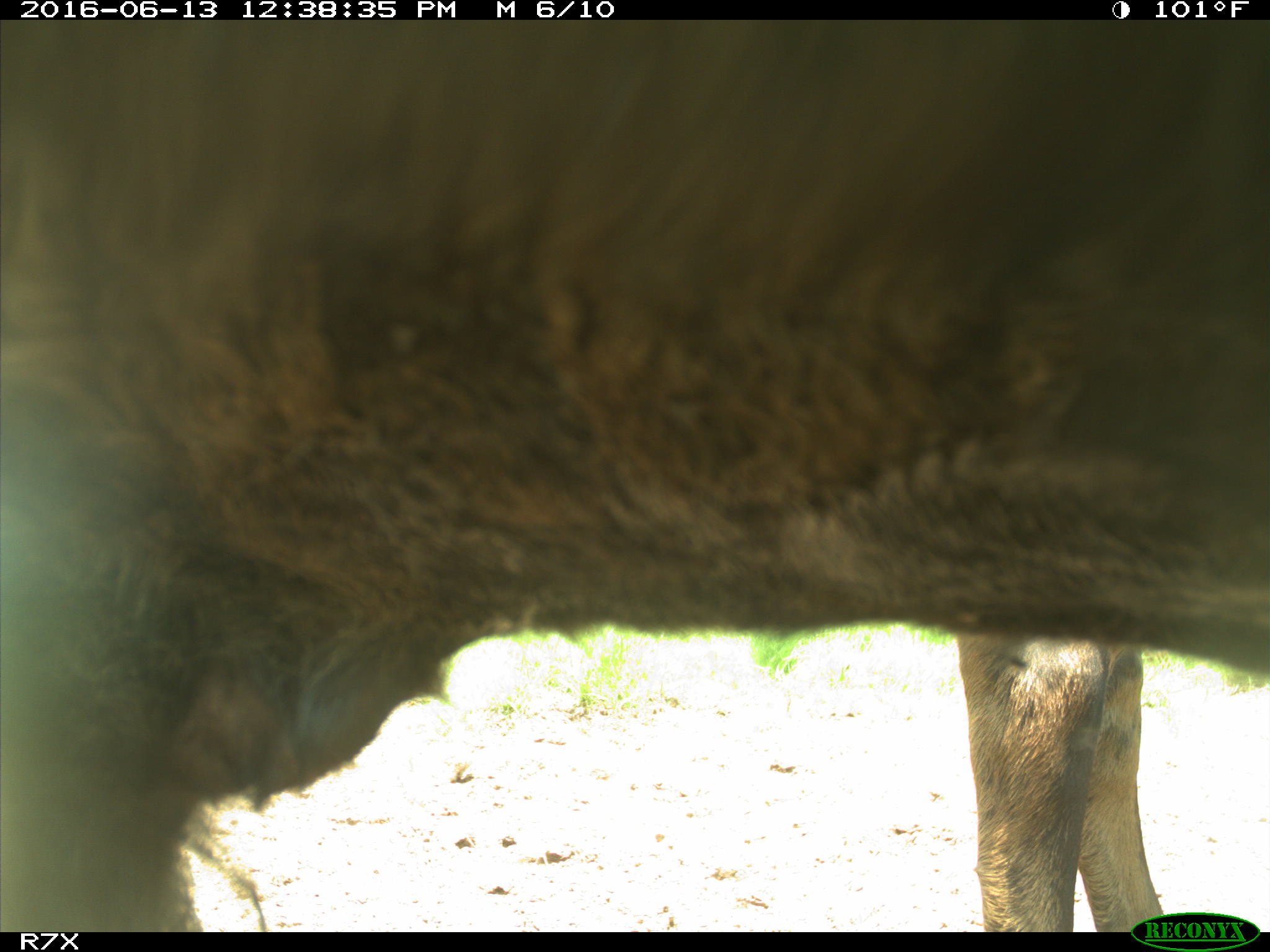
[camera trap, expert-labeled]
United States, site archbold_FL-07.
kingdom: Animalia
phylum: Chordata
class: Mammalia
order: Artiodactyla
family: Bovidae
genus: Bos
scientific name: Bos taurus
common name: domestic cow